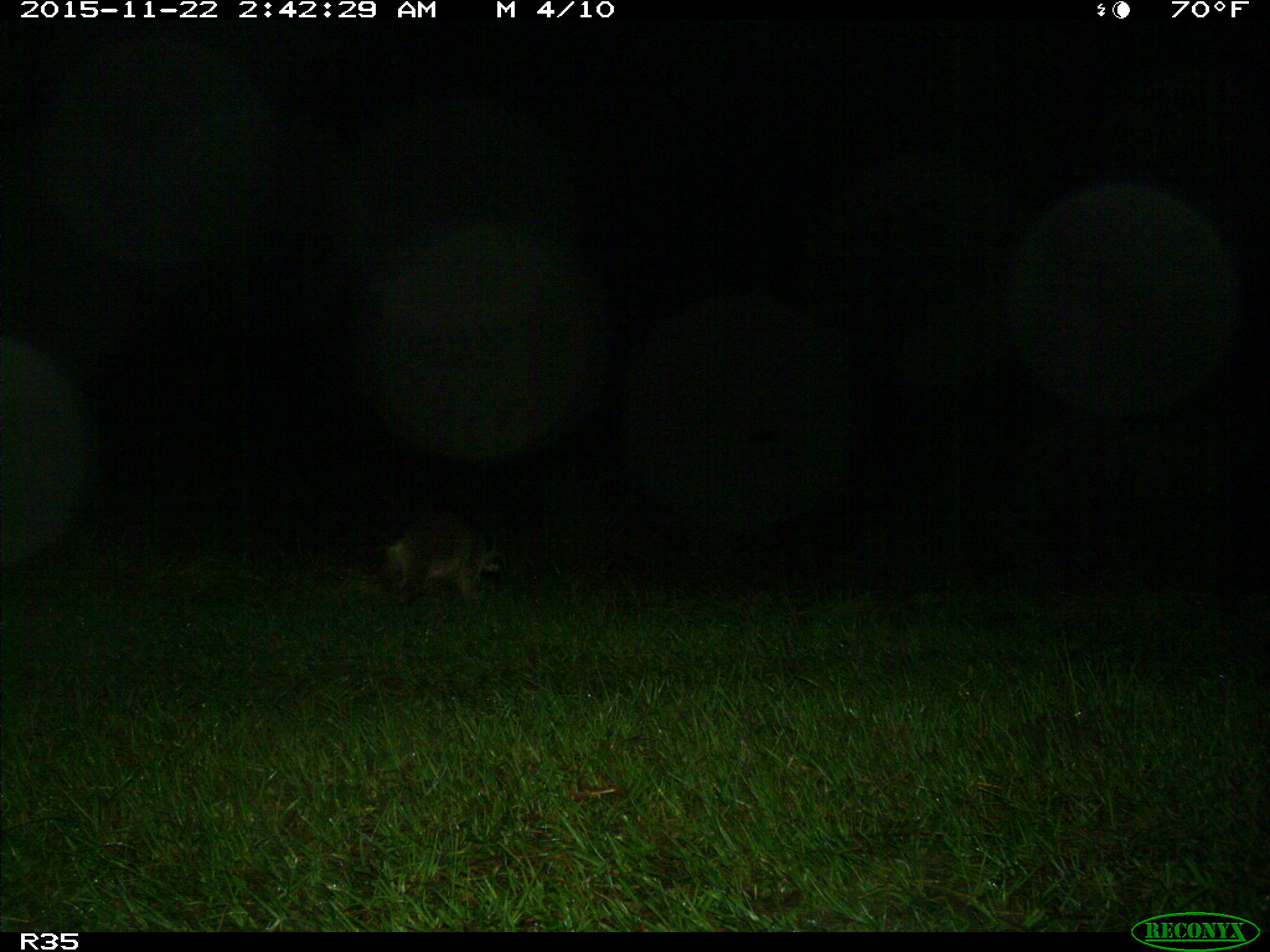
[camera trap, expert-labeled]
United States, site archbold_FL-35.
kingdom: Animalia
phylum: Chordata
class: Mammalia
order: Carnivora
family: Procyonidae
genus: Procyon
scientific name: Procyon lotor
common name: common raccoon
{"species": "Procyon lotor (common raccoon)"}